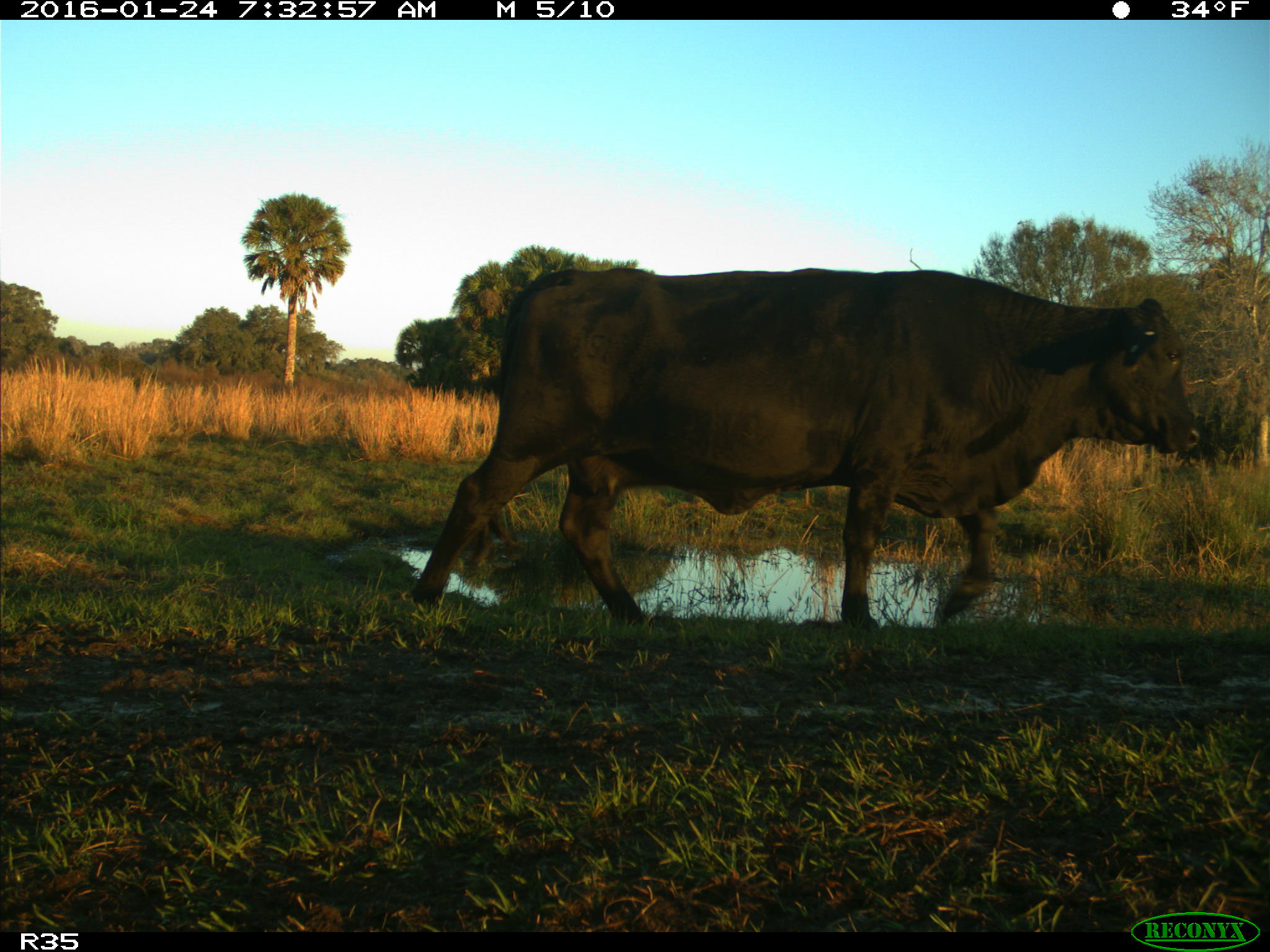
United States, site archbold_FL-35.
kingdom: Animalia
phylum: Chordata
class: Mammalia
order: Artiodactyla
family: Bovidae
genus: Bos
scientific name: Bos taurus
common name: domestic cow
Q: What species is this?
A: Bos taurus (domestic cow).